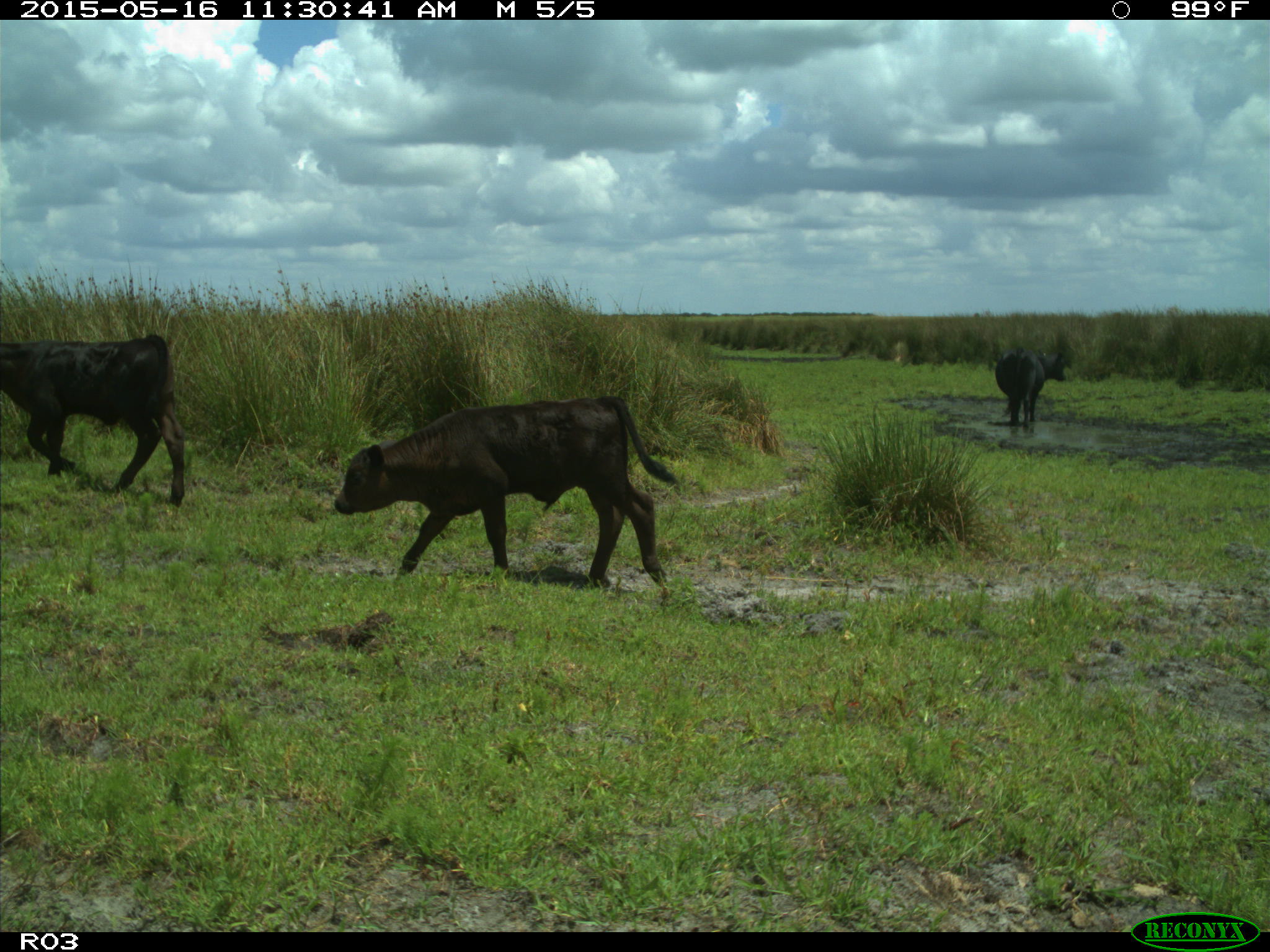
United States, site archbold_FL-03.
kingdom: Animalia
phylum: Chordata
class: Mammalia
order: Artiodactyla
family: Bovidae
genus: Bos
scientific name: Bos taurus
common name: domestic cow